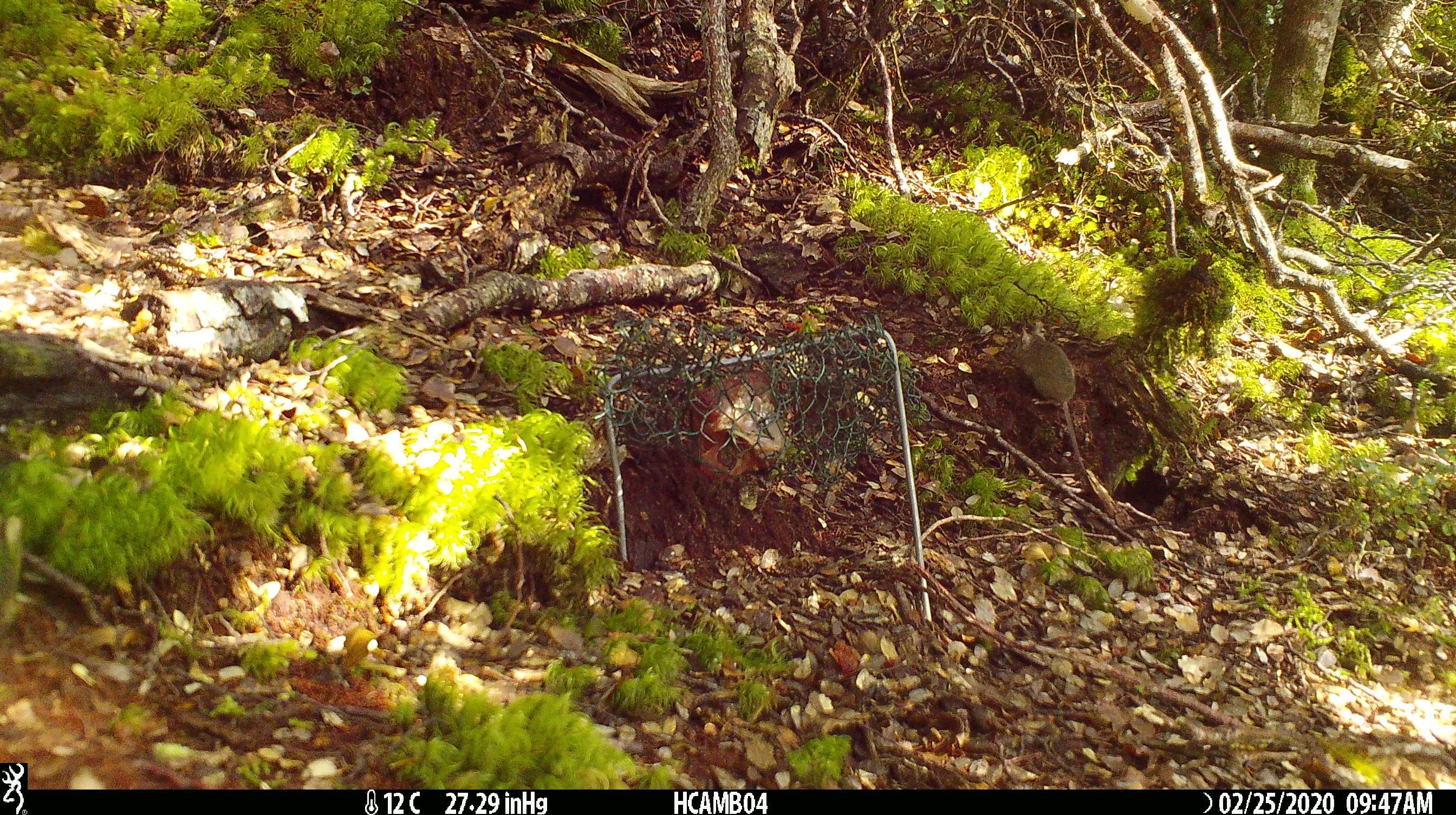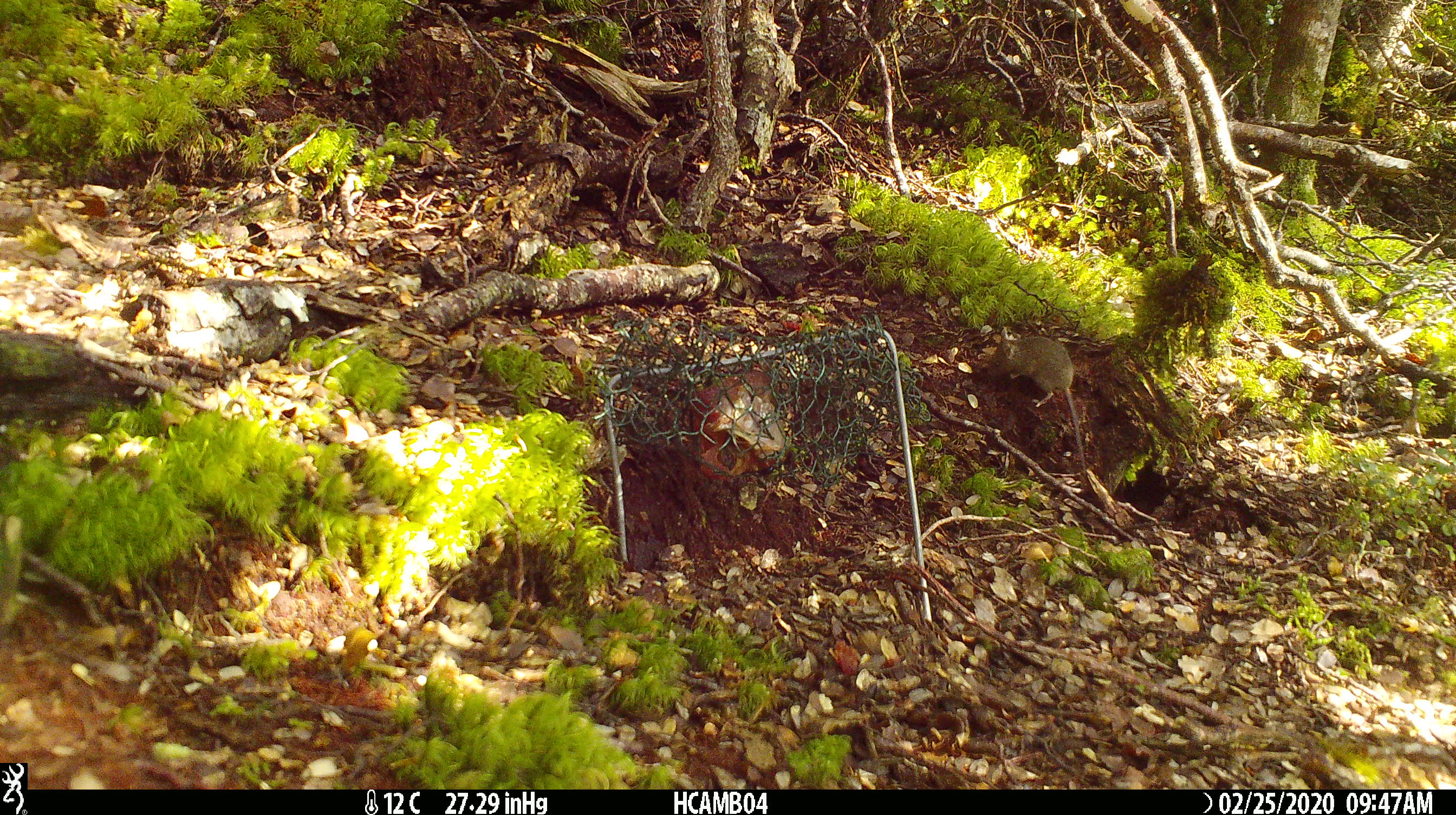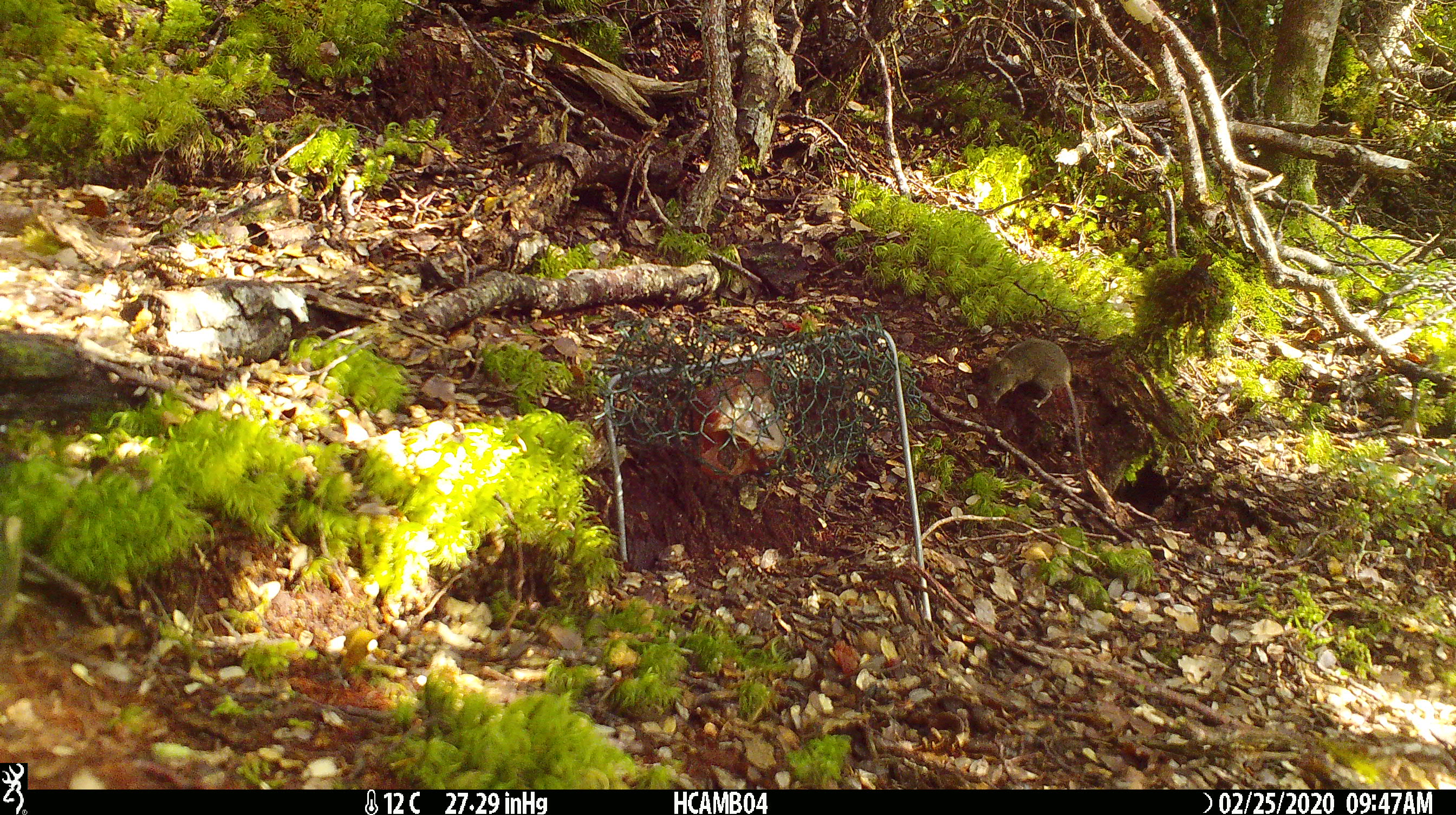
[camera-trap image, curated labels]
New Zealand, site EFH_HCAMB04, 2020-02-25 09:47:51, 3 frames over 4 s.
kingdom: Animalia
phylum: Chordata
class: Mammalia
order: Rodentia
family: Muridae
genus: Mus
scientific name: Mus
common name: mouse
Mouse (Mus).